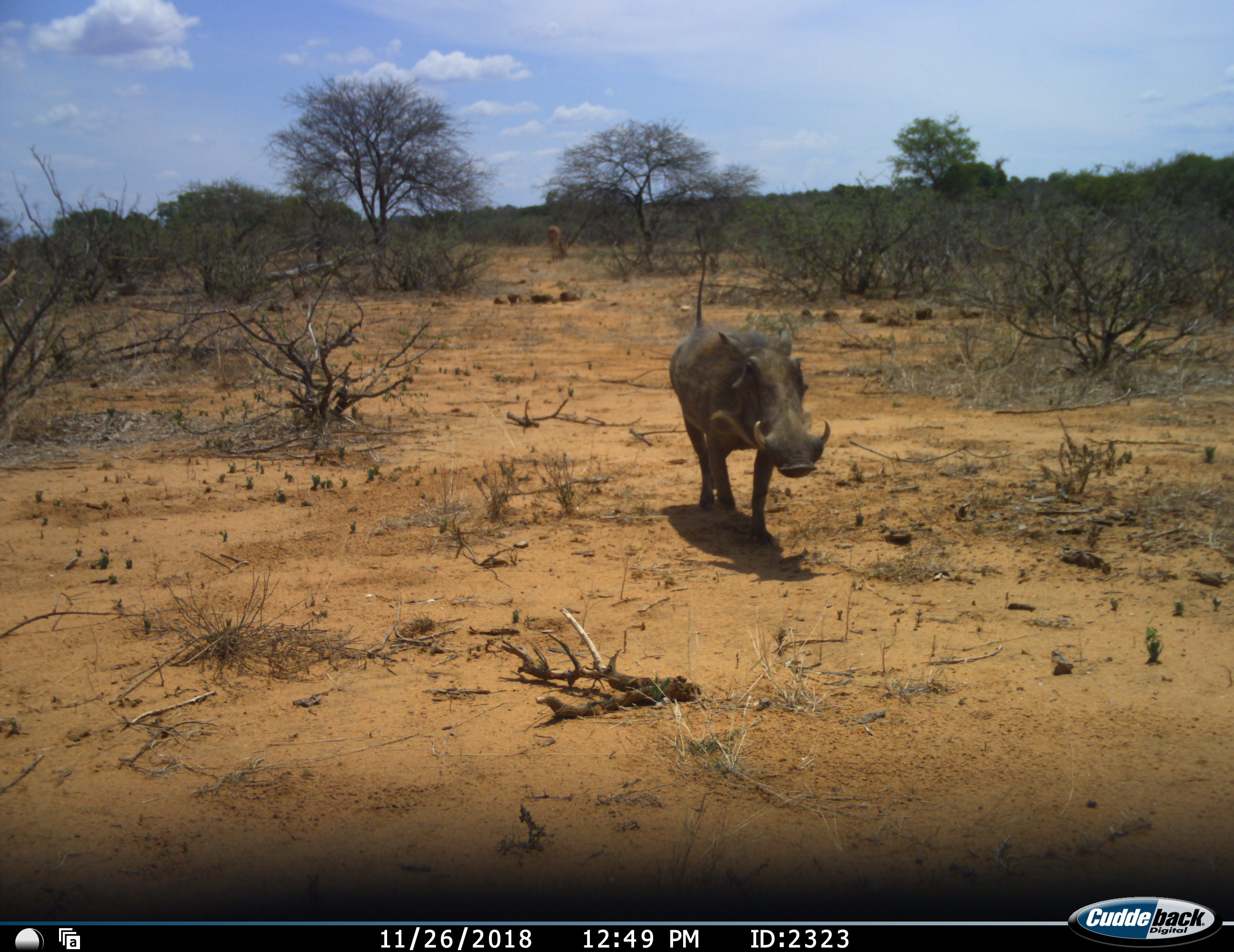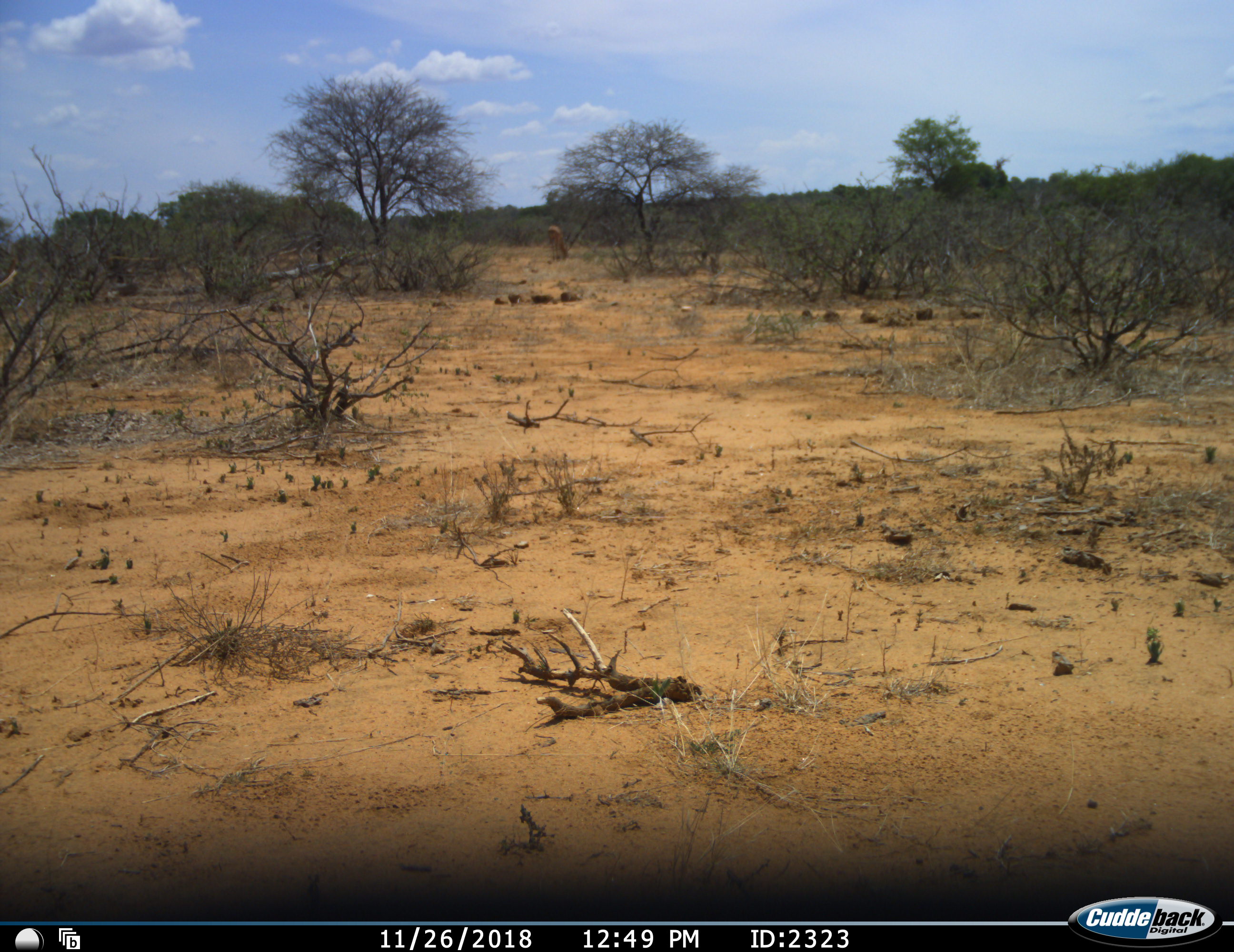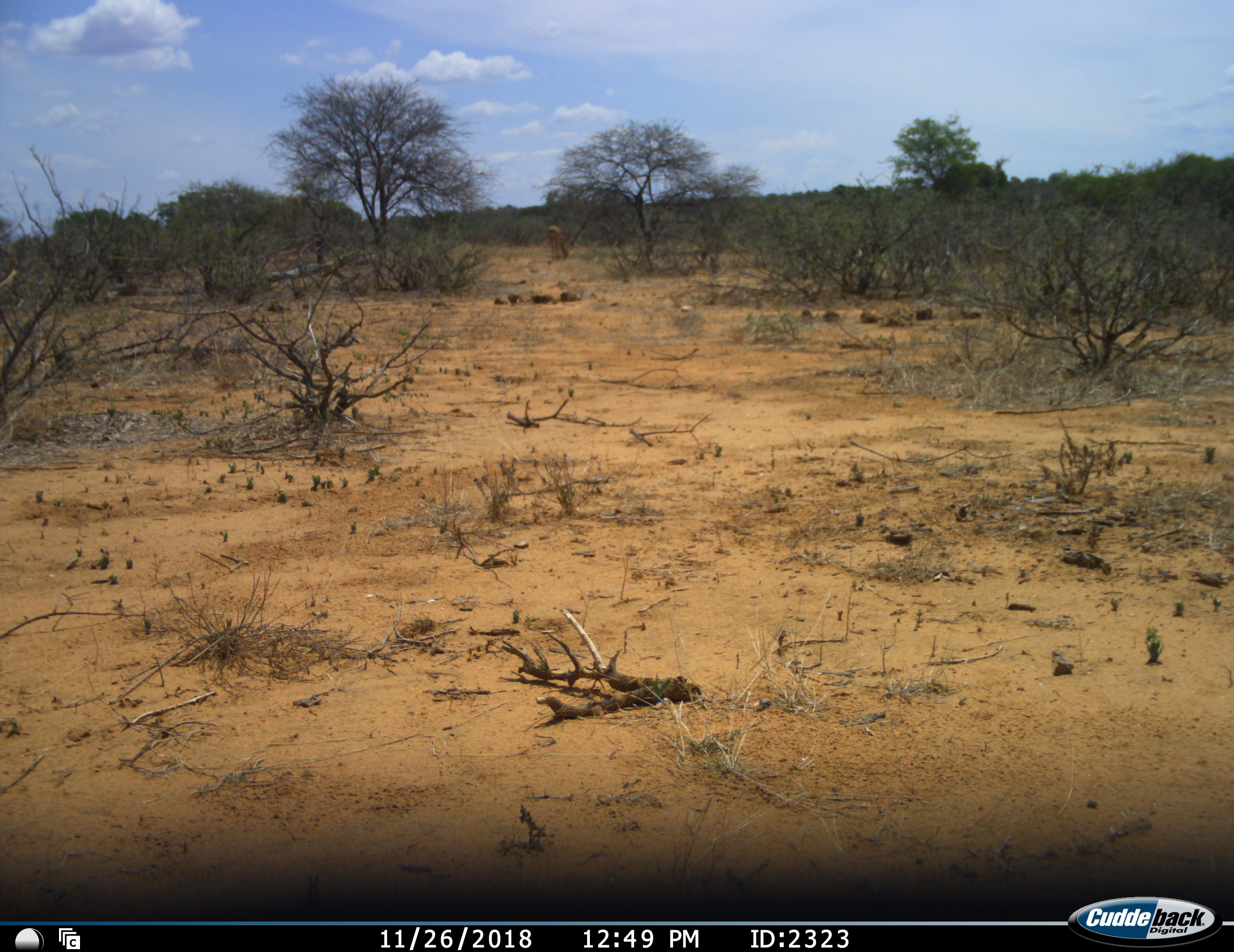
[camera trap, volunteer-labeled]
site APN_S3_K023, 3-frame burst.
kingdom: Animalia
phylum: Chordata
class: Mammalia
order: Artiodactyla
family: Suidae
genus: Phacochoerus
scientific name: Phacochoerus africanus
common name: warthog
Warthog (Phacochoerus africanus), count 1. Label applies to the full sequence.